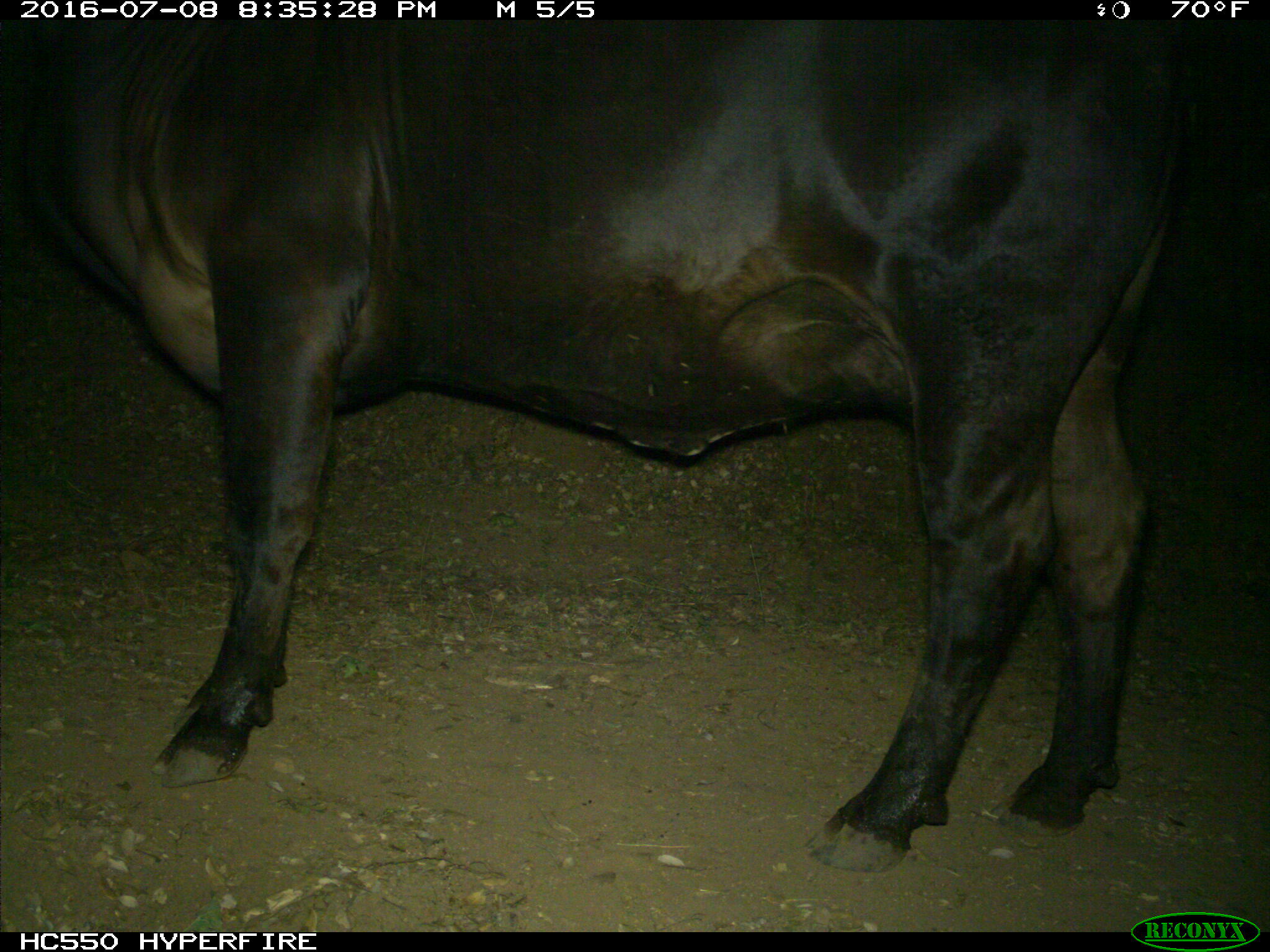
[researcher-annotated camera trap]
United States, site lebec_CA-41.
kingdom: Animalia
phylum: Chordata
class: Mammalia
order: Artiodactyla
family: Bovidae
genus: Bos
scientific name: Bos taurus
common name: domestic cow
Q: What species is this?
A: Bos taurus (domestic cow).